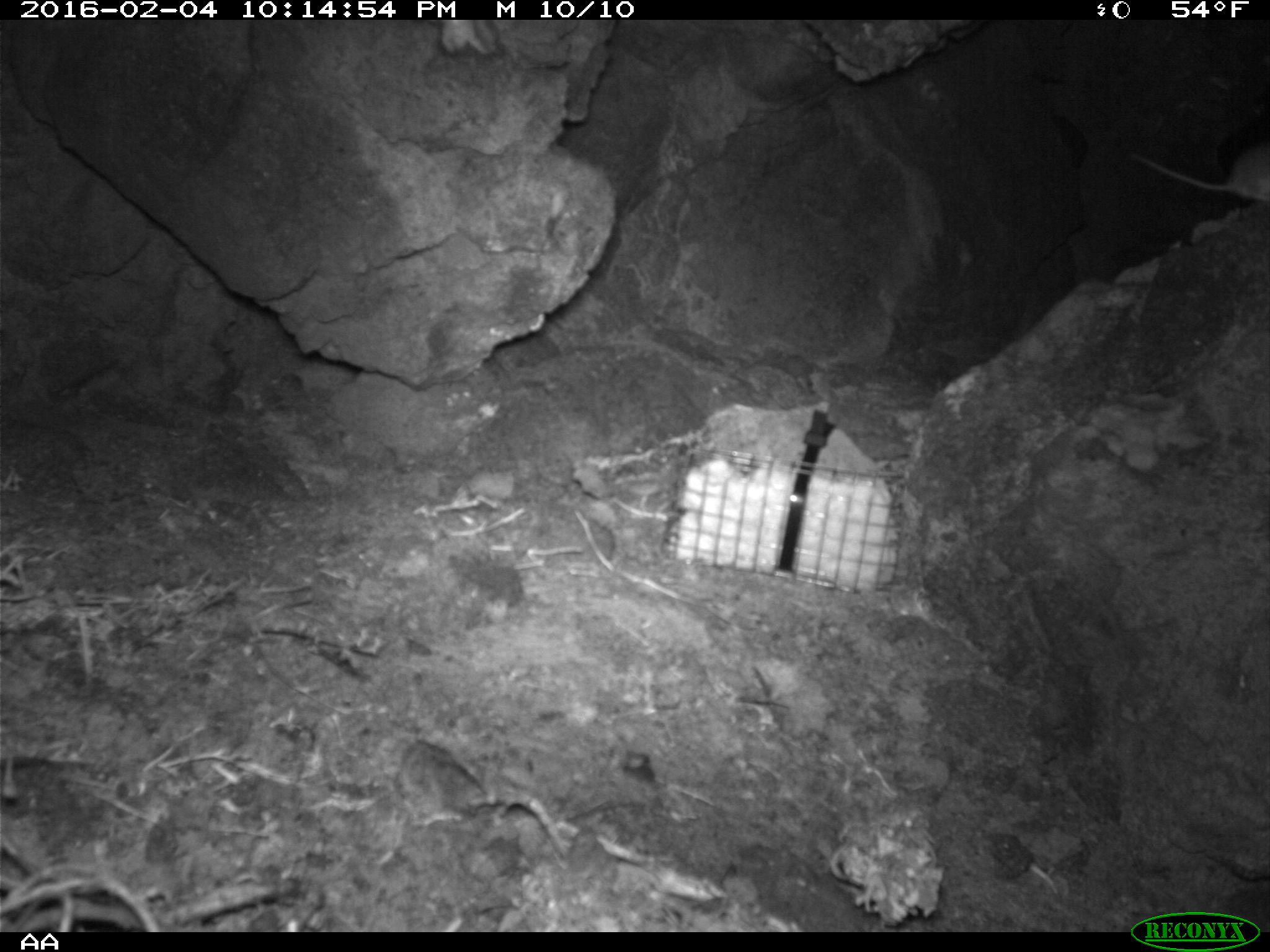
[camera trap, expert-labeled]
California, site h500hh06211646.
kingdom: Animalia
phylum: Chordata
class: Mammalia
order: Rodentia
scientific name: Rodentia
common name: rodent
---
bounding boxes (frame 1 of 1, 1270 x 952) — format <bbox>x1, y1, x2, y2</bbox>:
rodent: <bbox>1126, 134, 1269, 201</bbox>